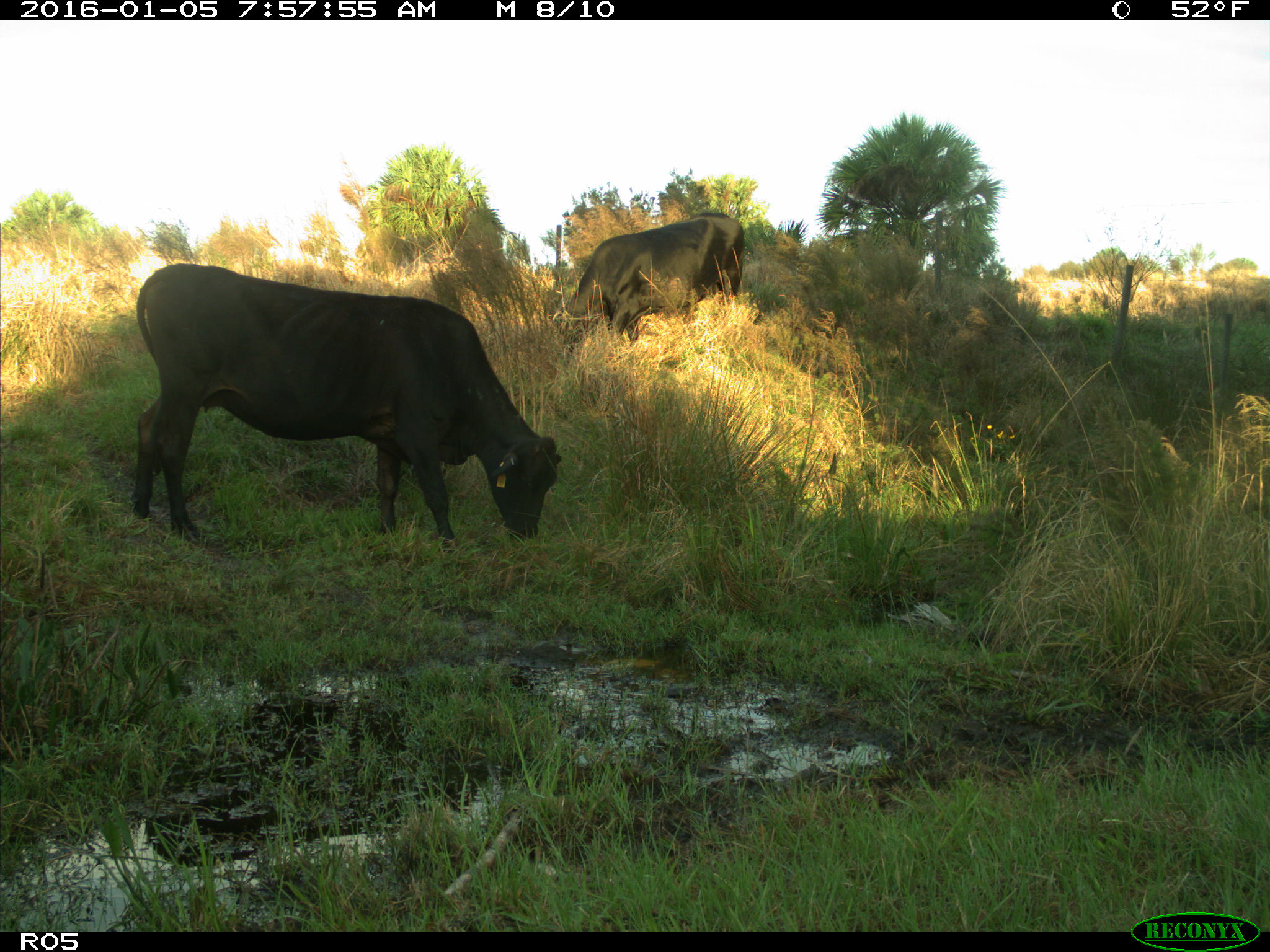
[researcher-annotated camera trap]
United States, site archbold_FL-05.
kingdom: Animalia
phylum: Chordata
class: Mammalia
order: Artiodactyla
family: Bovidae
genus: Bos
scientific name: Bos taurus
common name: domestic cow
Bos taurus (domestic cow).